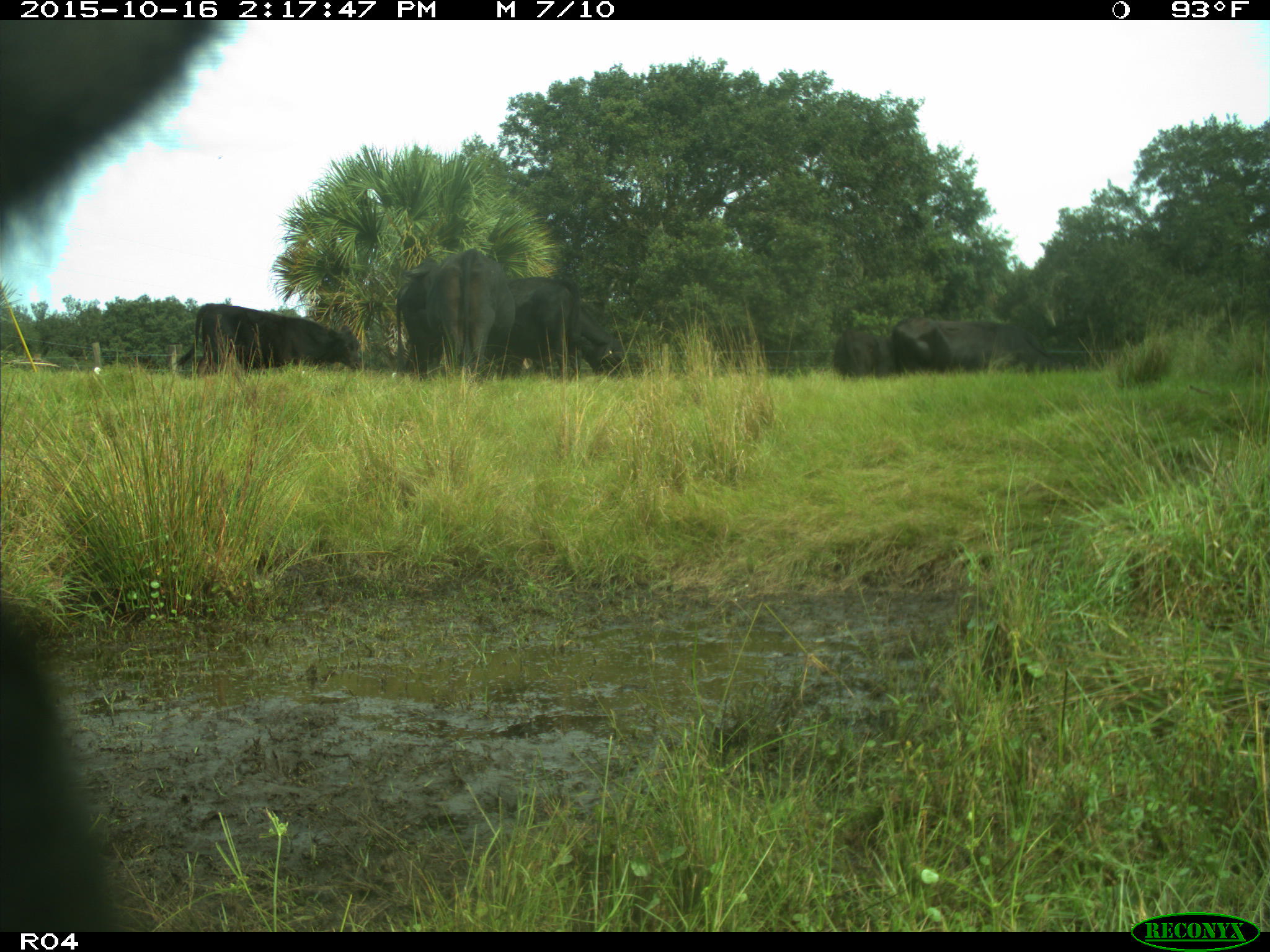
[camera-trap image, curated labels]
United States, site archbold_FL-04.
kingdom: Animalia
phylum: Chordata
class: Mammalia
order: Artiodactyla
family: Bovidae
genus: Bos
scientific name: Bos taurus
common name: domestic cow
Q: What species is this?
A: Bos taurus (domestic cow).